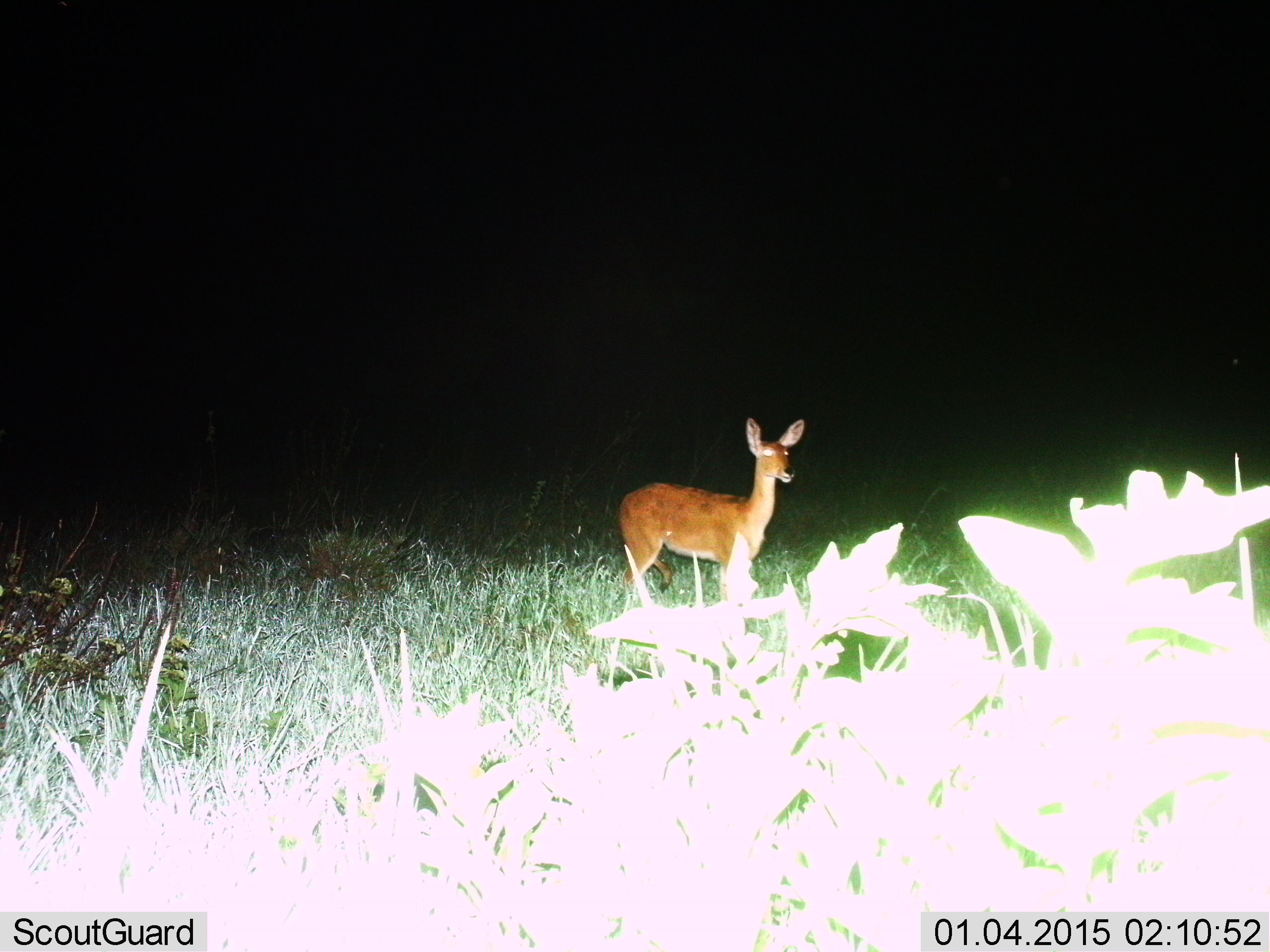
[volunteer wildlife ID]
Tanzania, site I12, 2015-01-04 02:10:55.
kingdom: Animalia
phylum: Chordata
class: Mammalia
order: Artiodactyla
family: Bovidae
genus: Redunca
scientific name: Redunca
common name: reedbuck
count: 1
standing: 100%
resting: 0%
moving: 0%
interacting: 0%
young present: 0%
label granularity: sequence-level